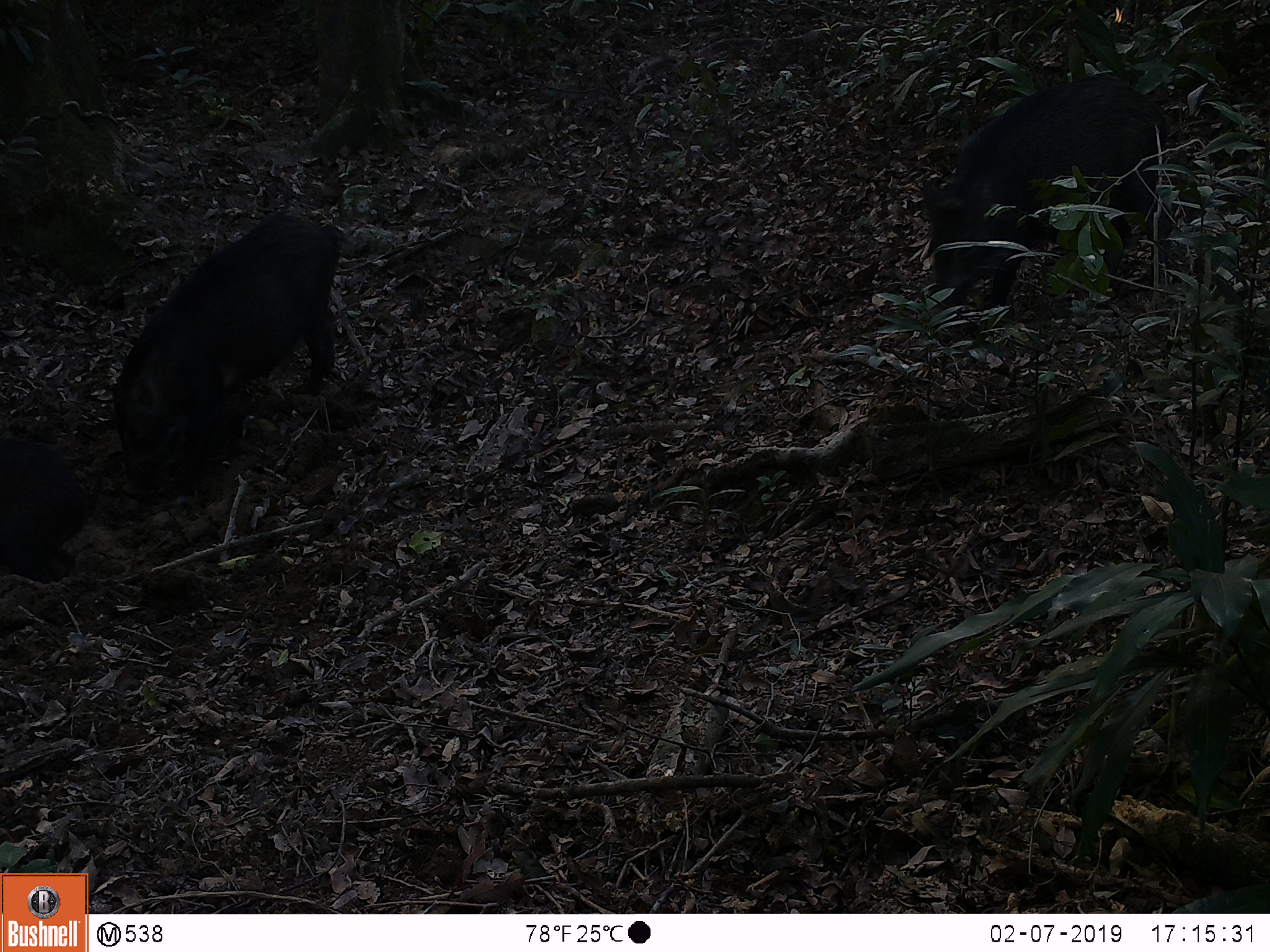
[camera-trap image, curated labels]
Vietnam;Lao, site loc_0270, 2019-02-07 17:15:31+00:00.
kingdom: Animalia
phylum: Chordata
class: Mammalia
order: Artiodactyla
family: Suidae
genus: Sus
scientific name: Sus scrofa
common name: eurasian wild pig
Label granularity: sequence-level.